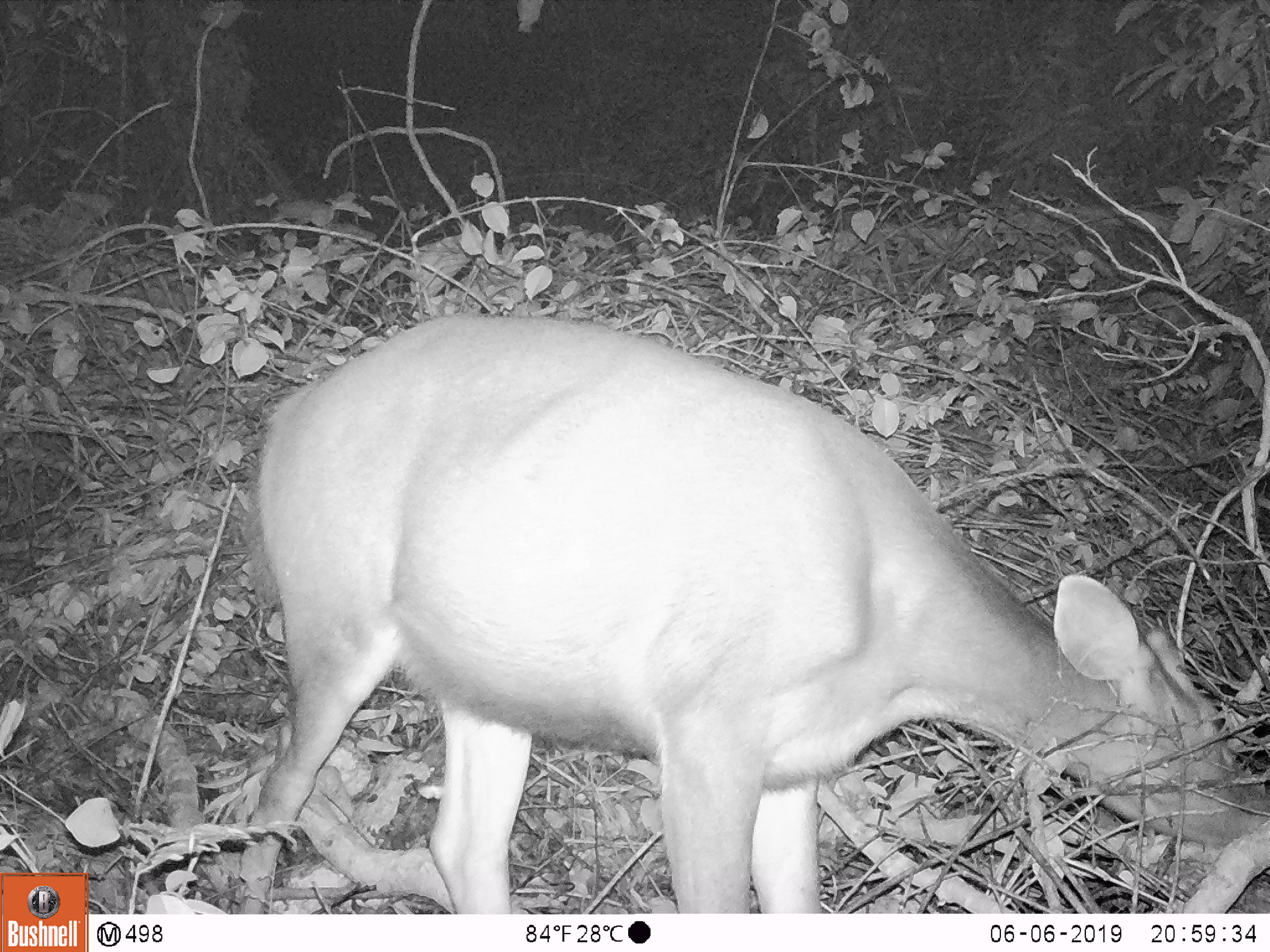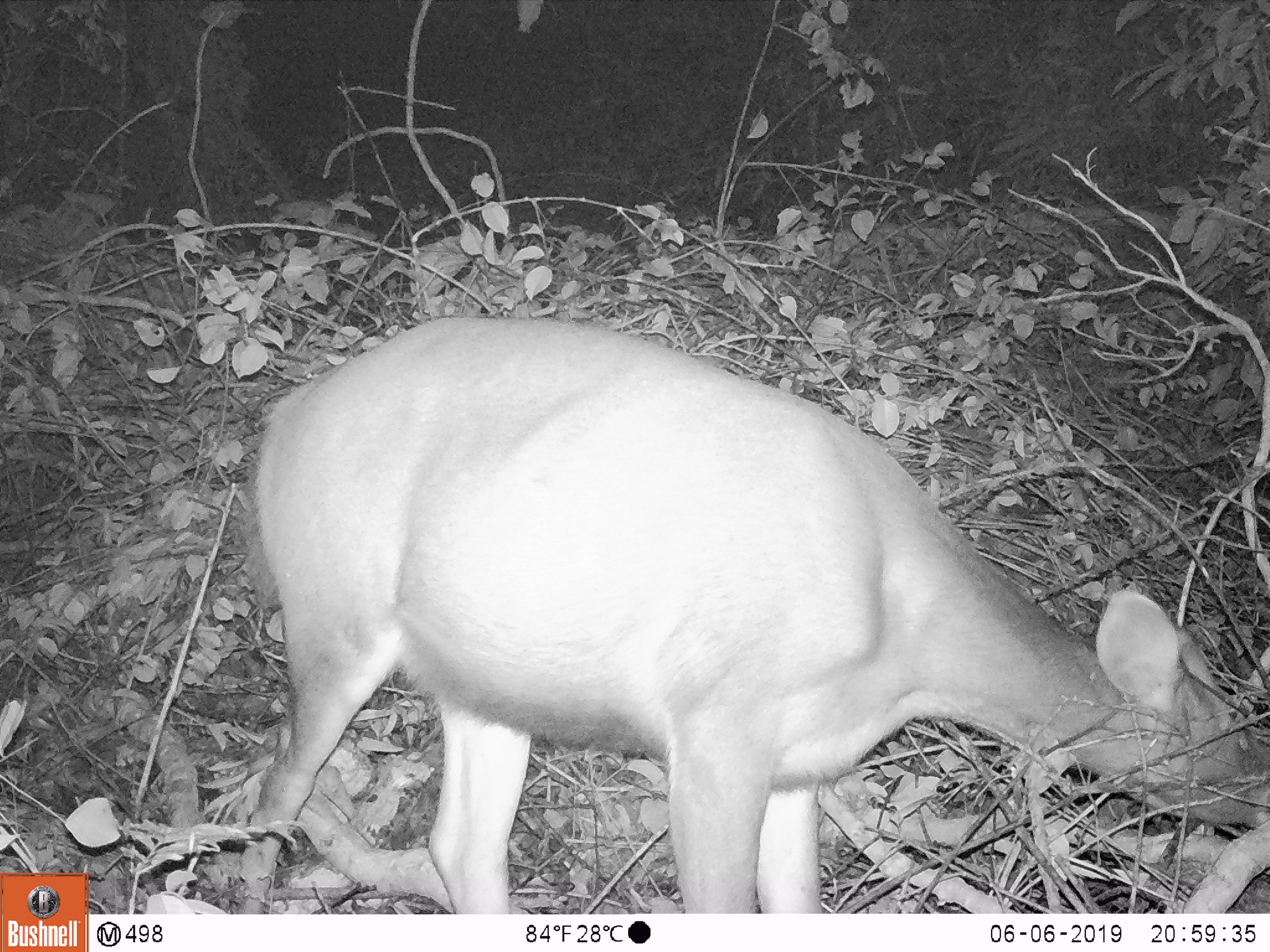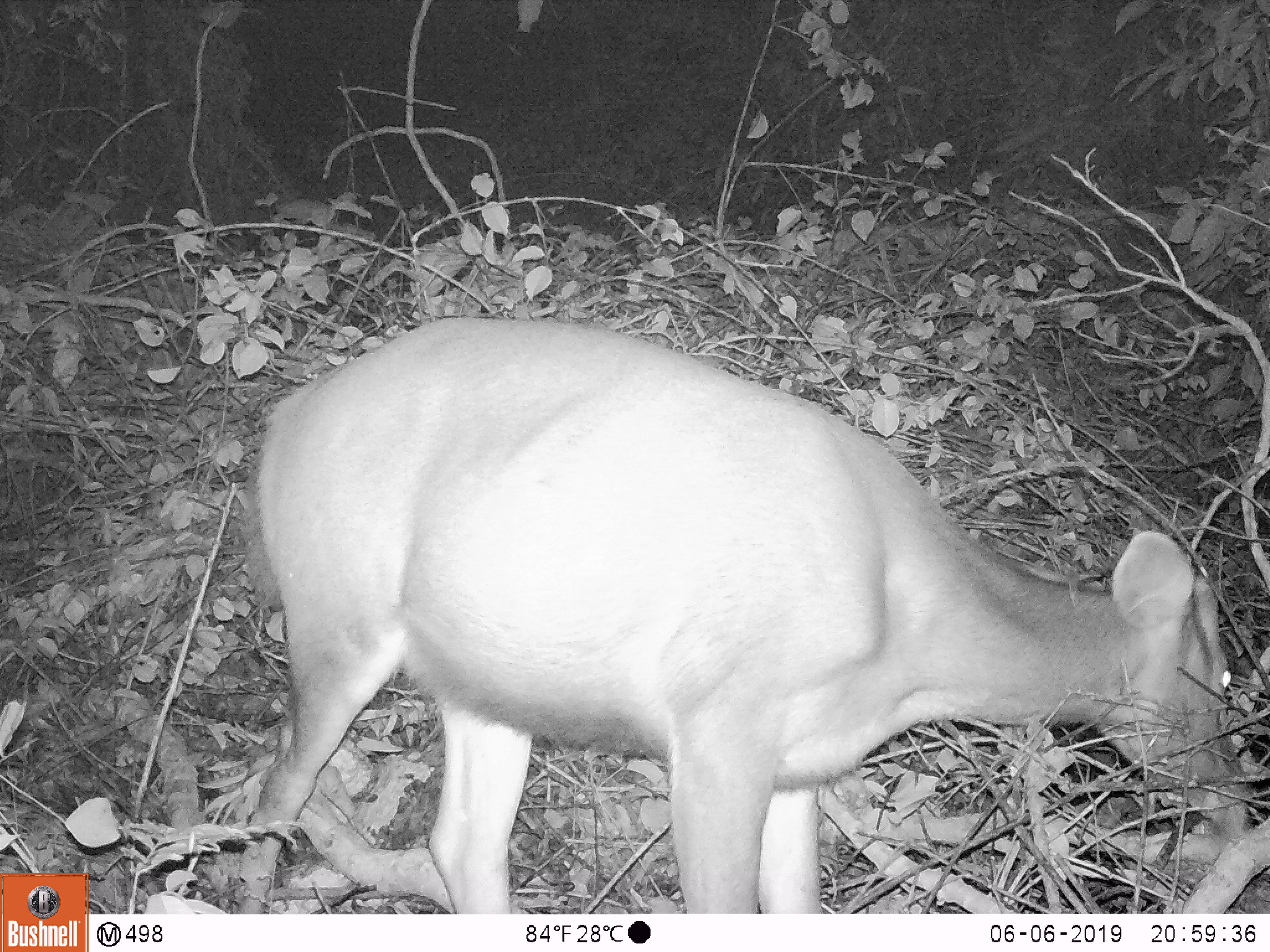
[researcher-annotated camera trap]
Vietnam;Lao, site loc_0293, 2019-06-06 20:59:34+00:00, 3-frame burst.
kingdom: Animalia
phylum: Chordata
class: Mammalia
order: Artiodactyla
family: Cervidae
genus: Rusa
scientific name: Rusa unicolor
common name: sambar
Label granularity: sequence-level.